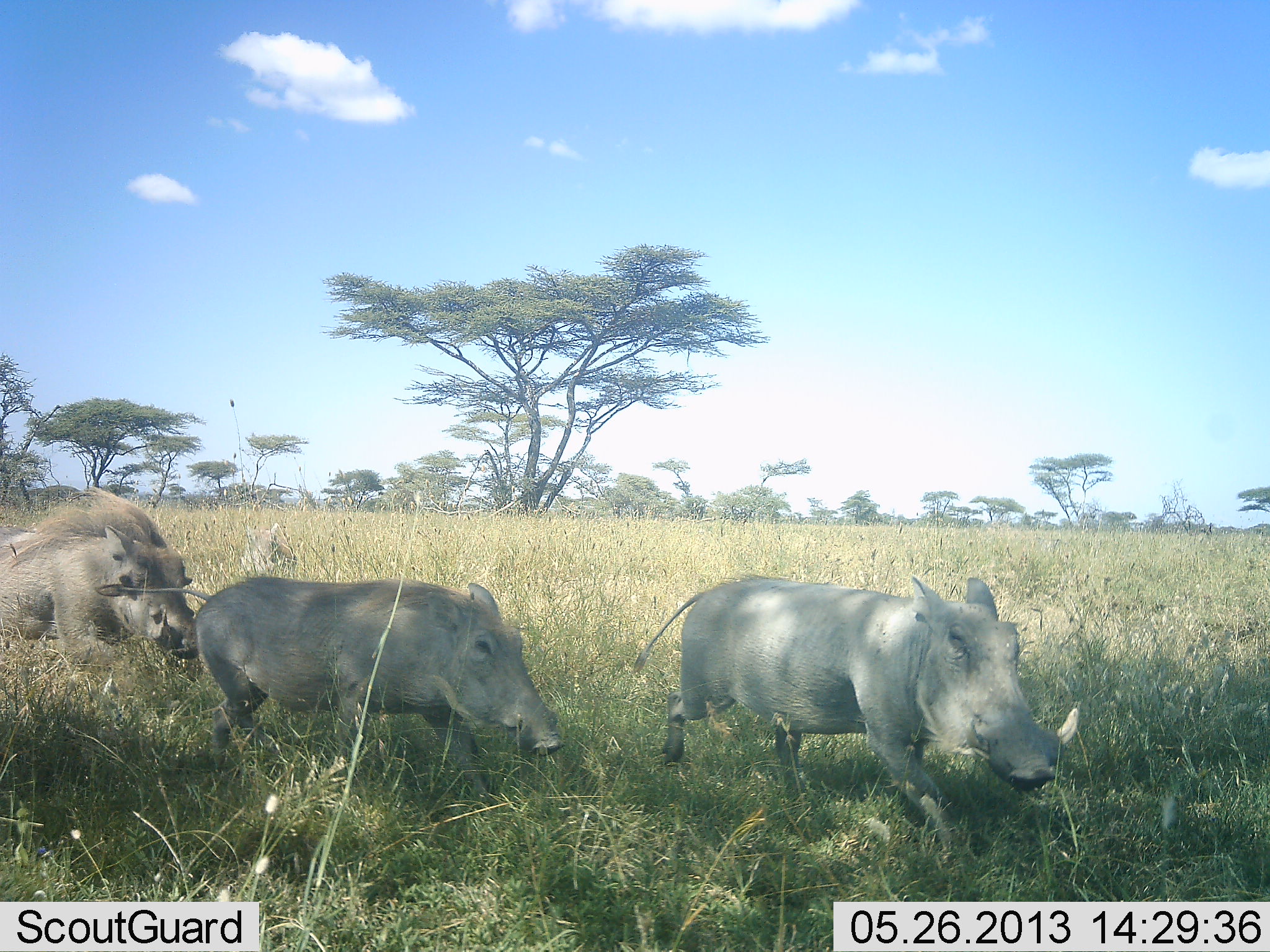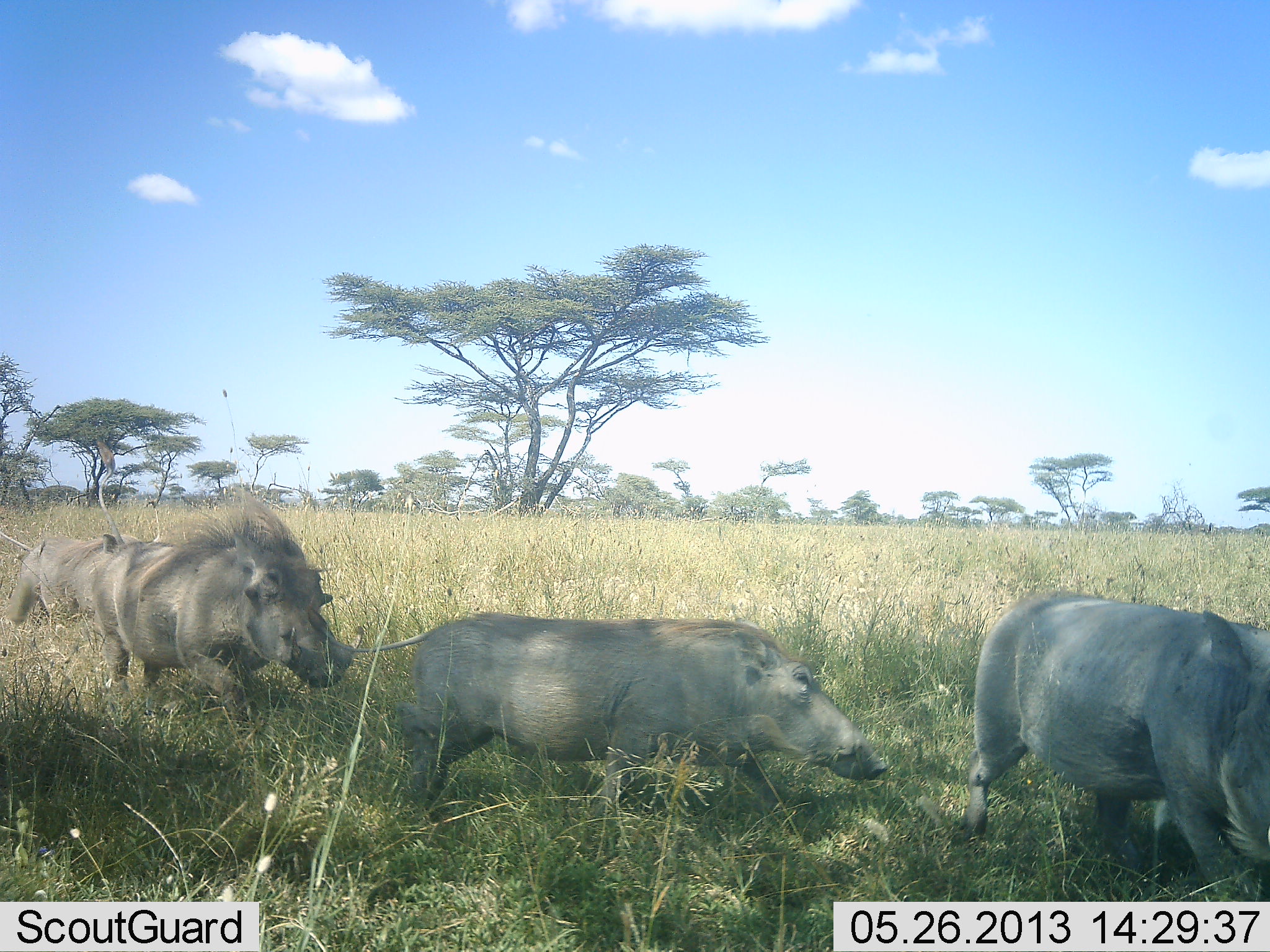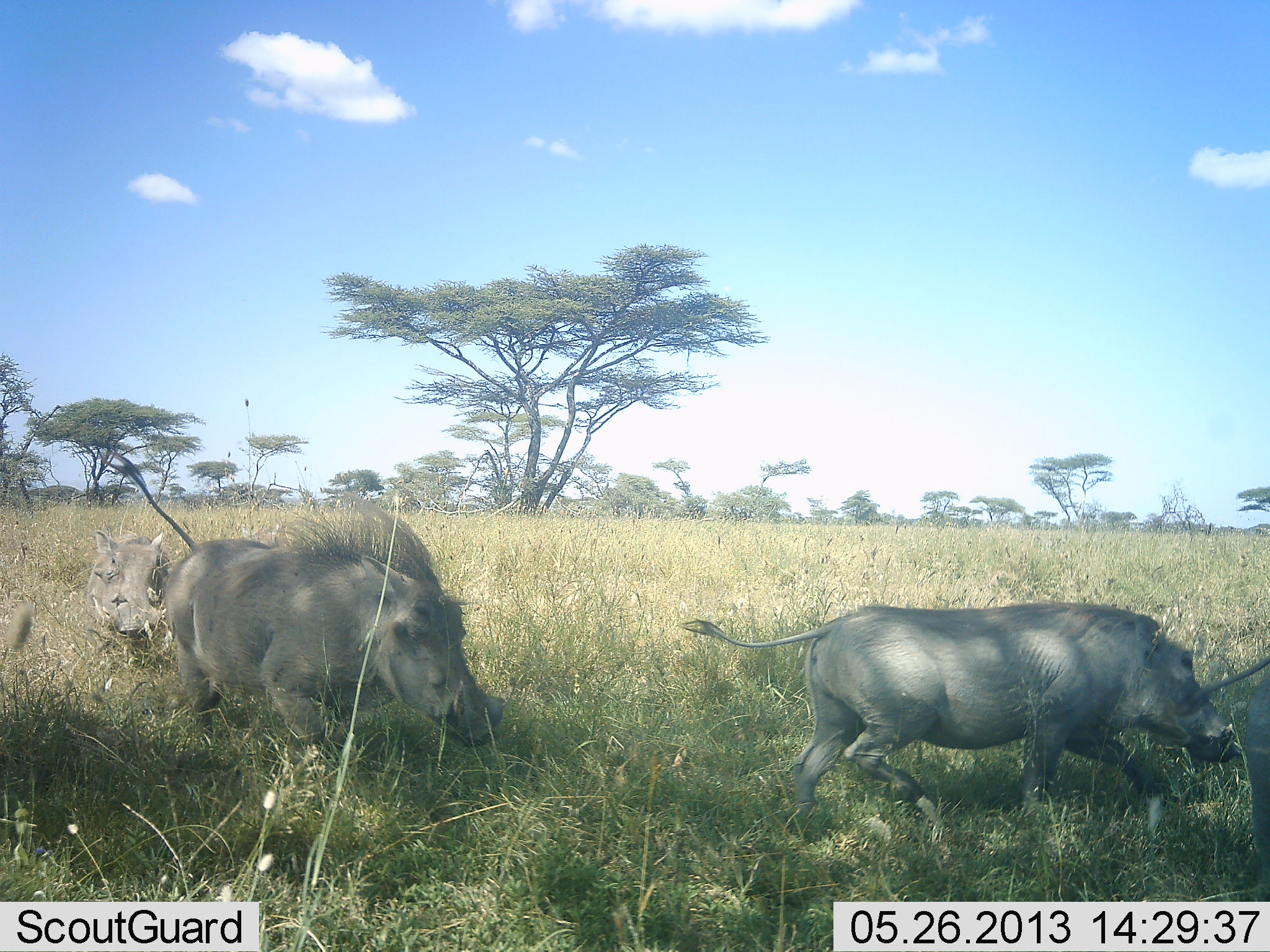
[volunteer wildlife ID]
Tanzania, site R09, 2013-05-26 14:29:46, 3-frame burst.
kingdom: Animalia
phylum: Chordata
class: Mammalia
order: Artiodactyla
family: Suidae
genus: Phacochoerus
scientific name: Phacochoerus africanus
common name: warthog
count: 4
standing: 0%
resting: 0%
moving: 100%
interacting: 6%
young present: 3%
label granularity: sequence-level